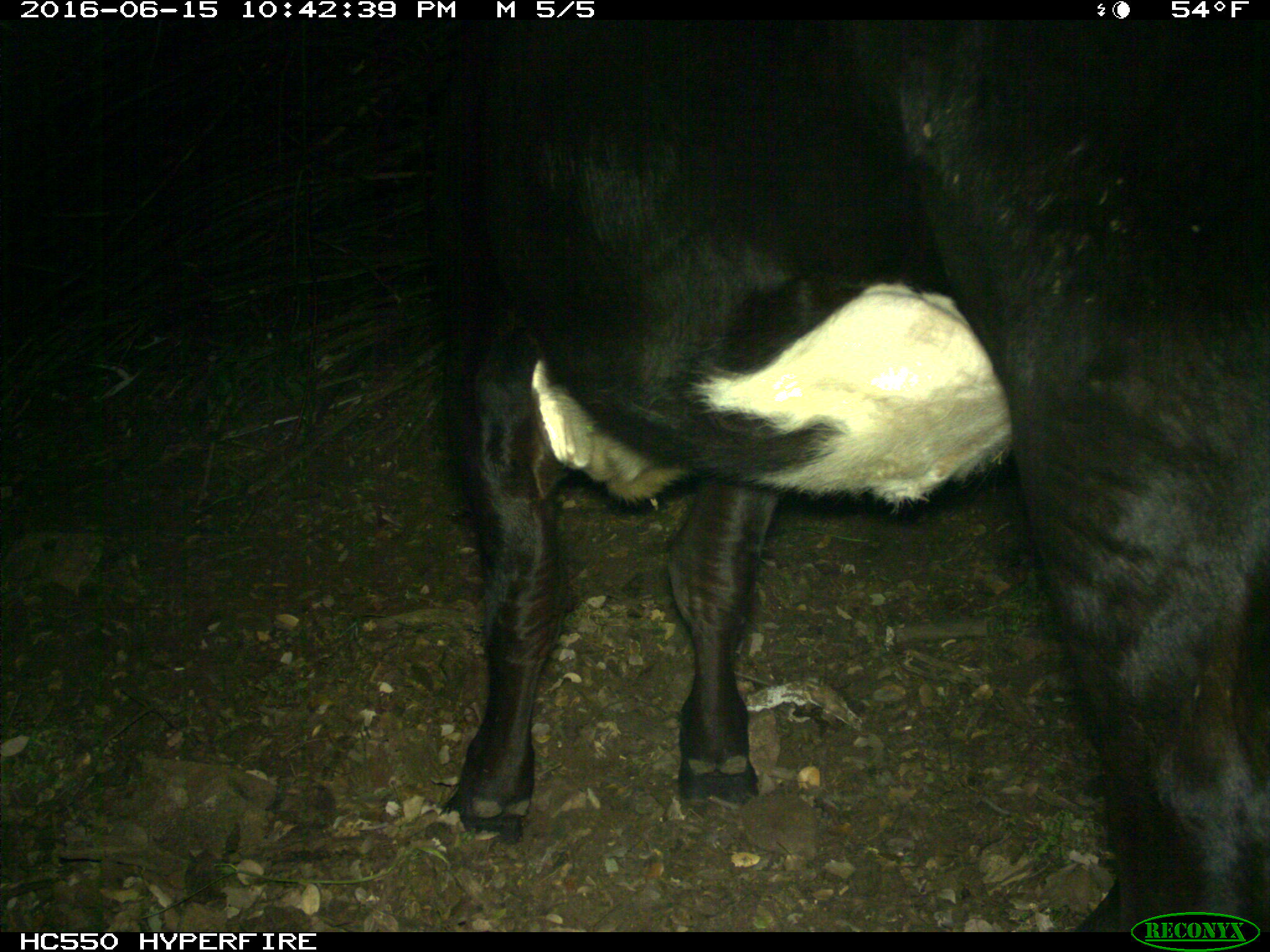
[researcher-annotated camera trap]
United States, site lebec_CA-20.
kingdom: Animalia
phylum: Chordata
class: Mammalia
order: Artiodactyla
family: Bovidae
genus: Bos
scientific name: Bos taurus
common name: domestic cow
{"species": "Bos taurus (domestic cow)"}